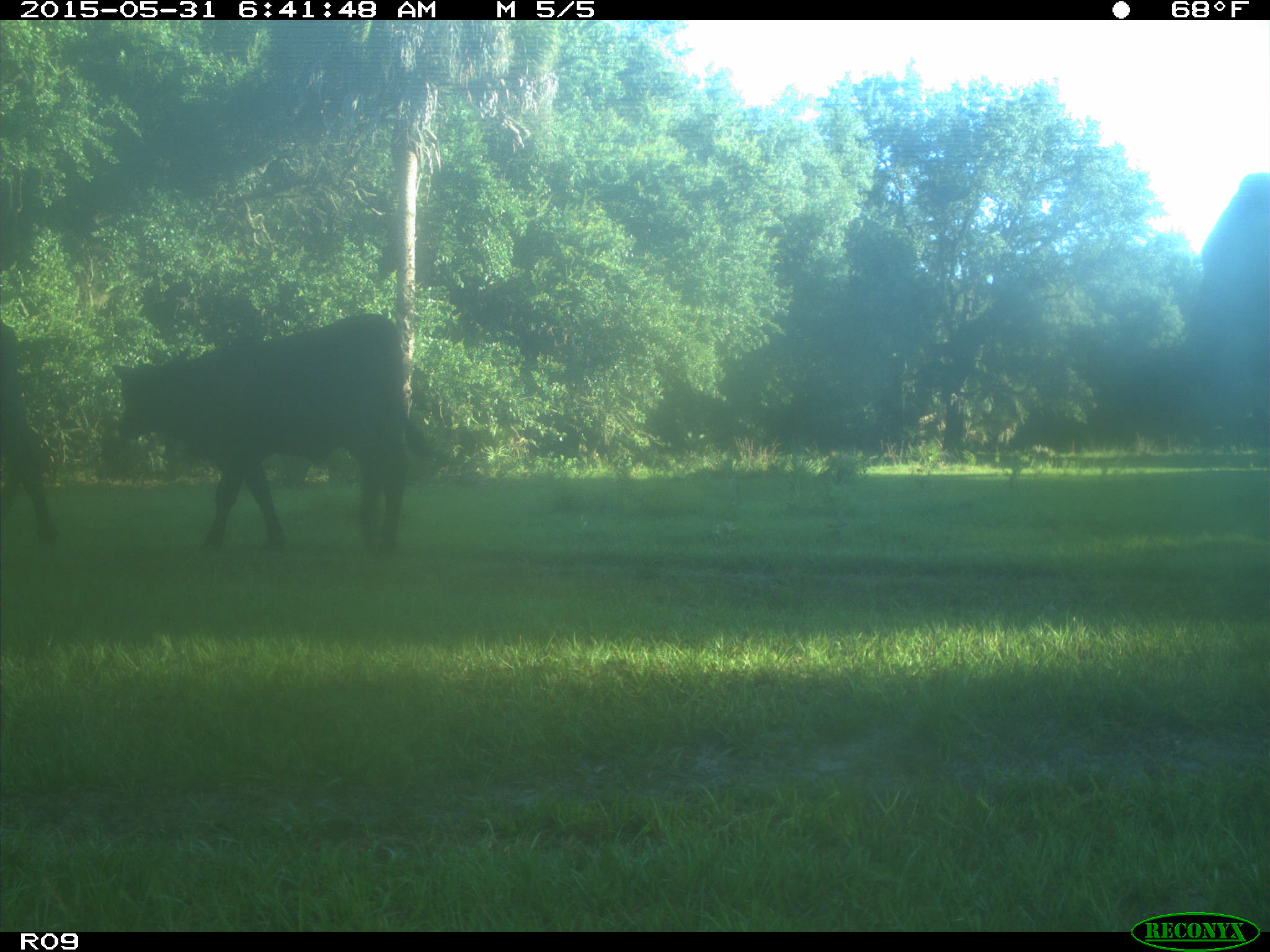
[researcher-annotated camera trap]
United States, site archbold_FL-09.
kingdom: Animalia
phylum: Chordata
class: Mammalia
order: Artiodactyla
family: Bovidae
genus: Bos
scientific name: Bos taurus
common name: domestic cow